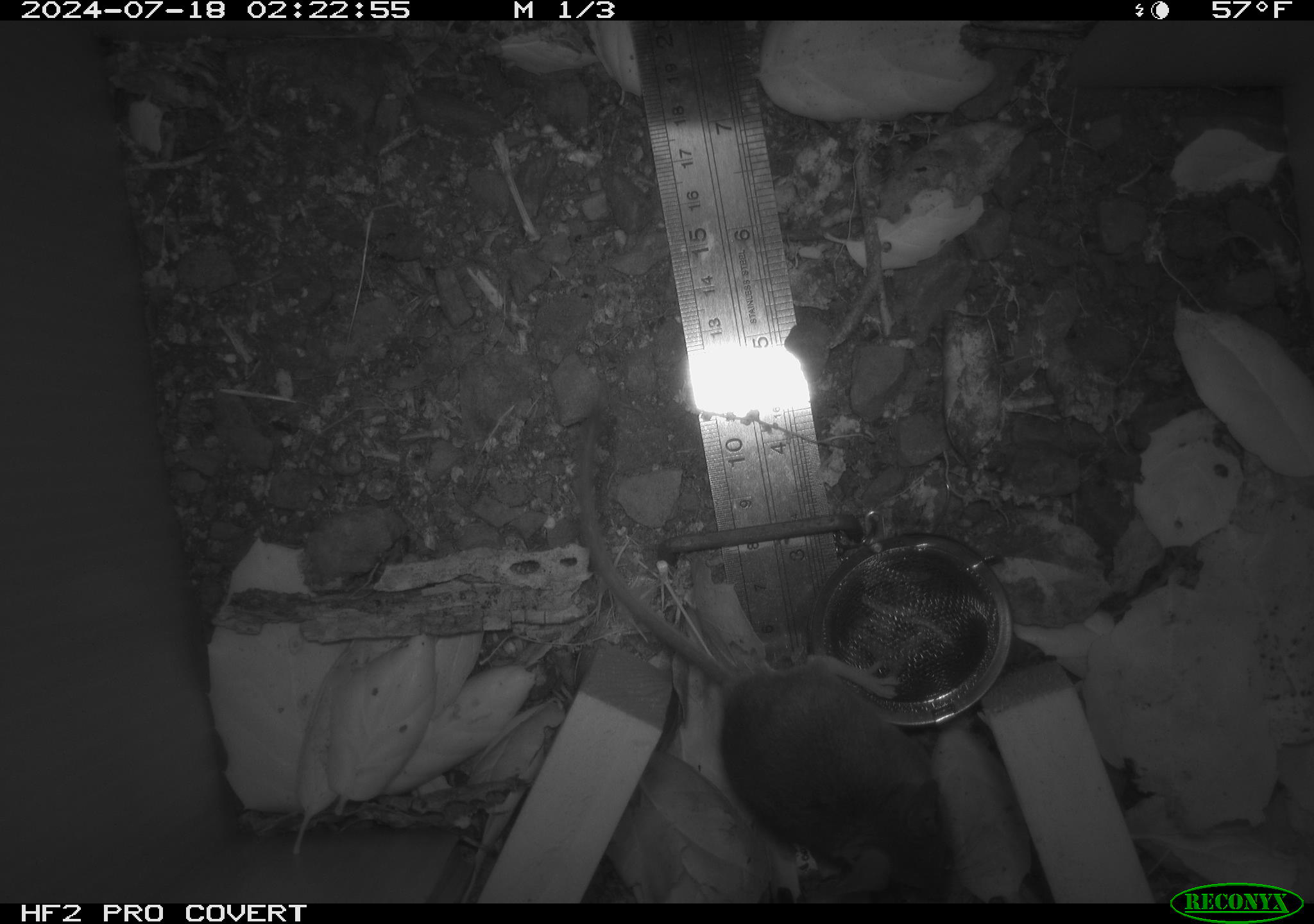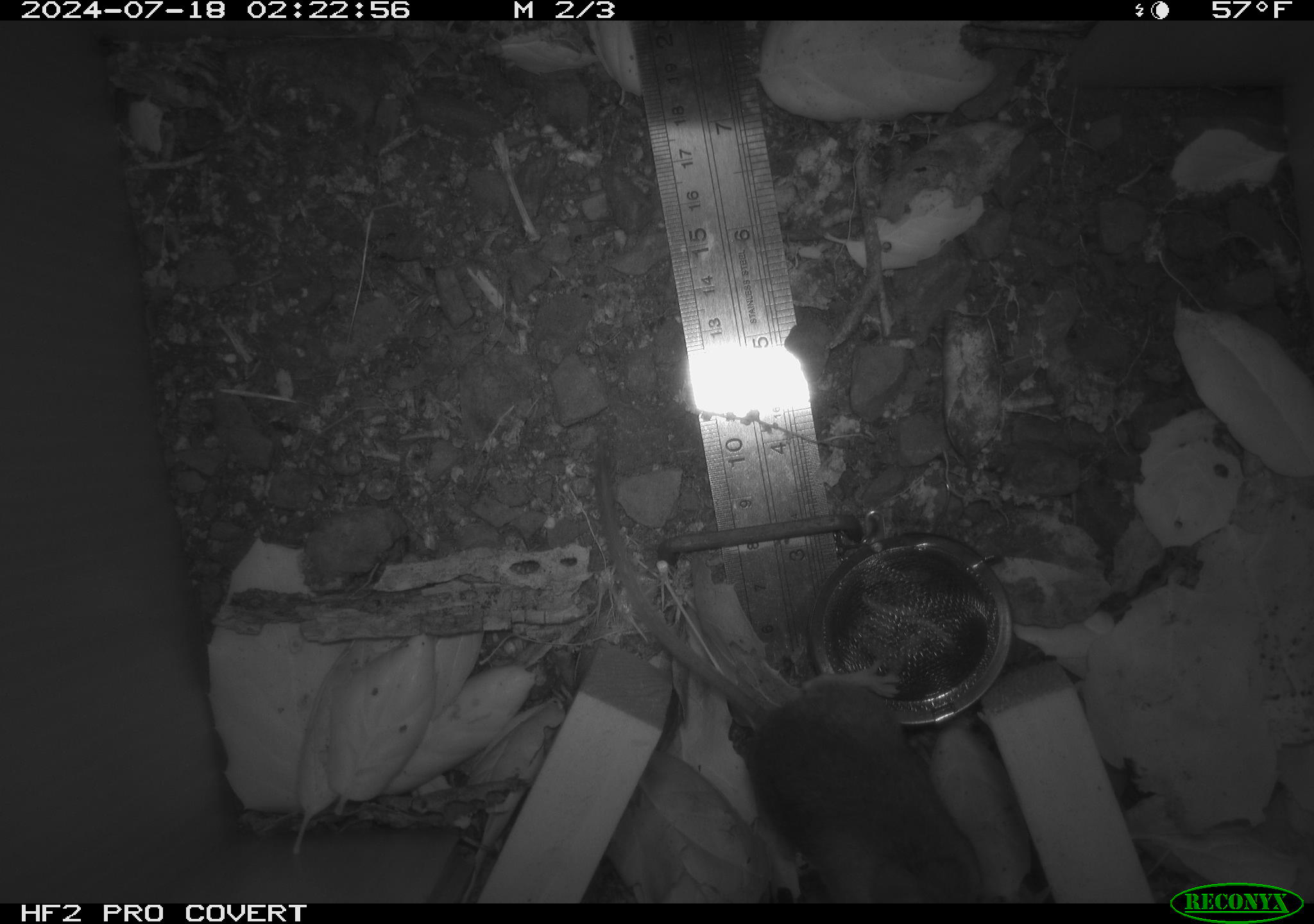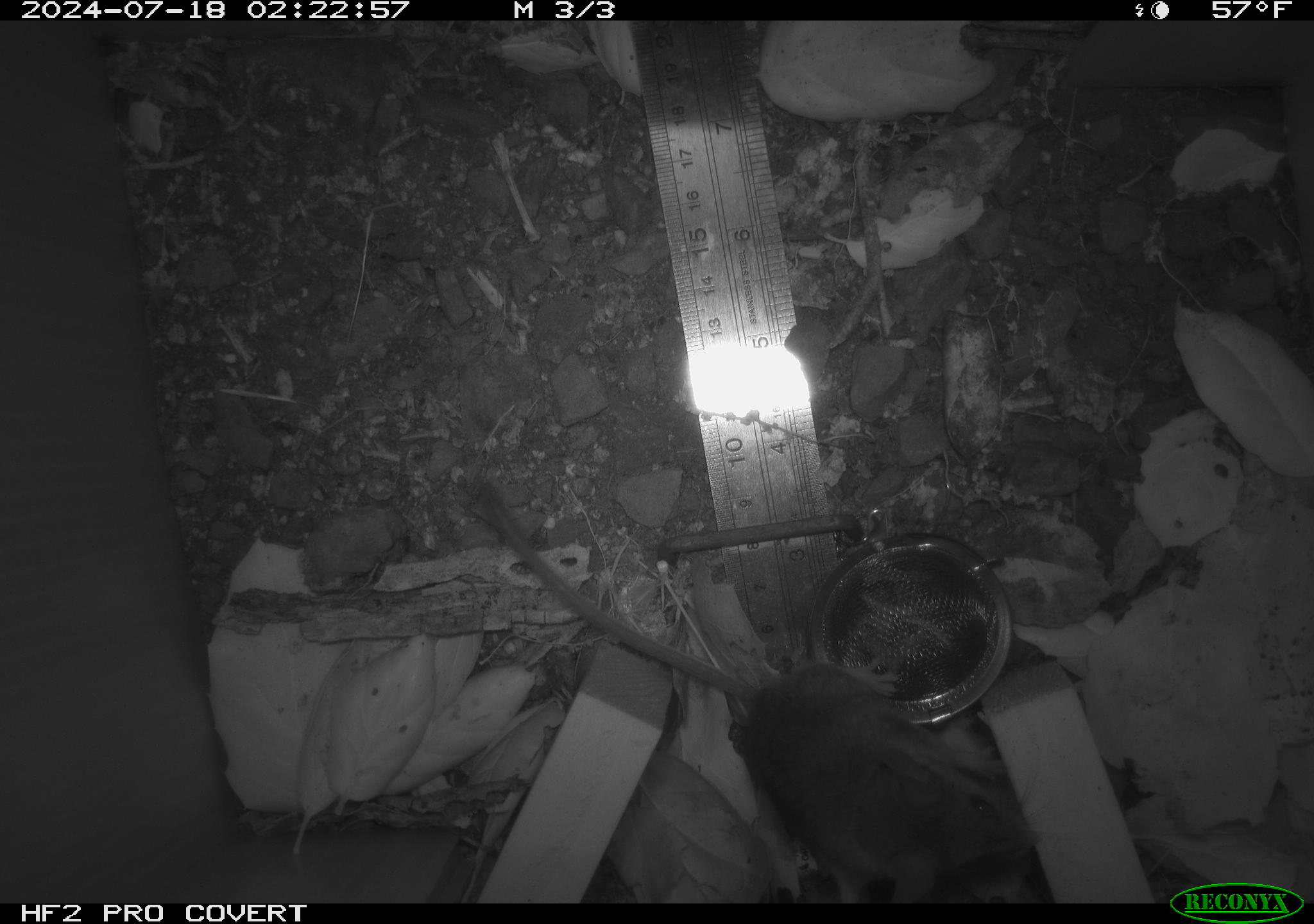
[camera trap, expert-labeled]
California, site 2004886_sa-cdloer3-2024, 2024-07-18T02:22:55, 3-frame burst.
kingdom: Animalia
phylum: Chordata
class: Mammalia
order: Rodentia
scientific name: Rodentia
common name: rodent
Rodent (Rodentia).